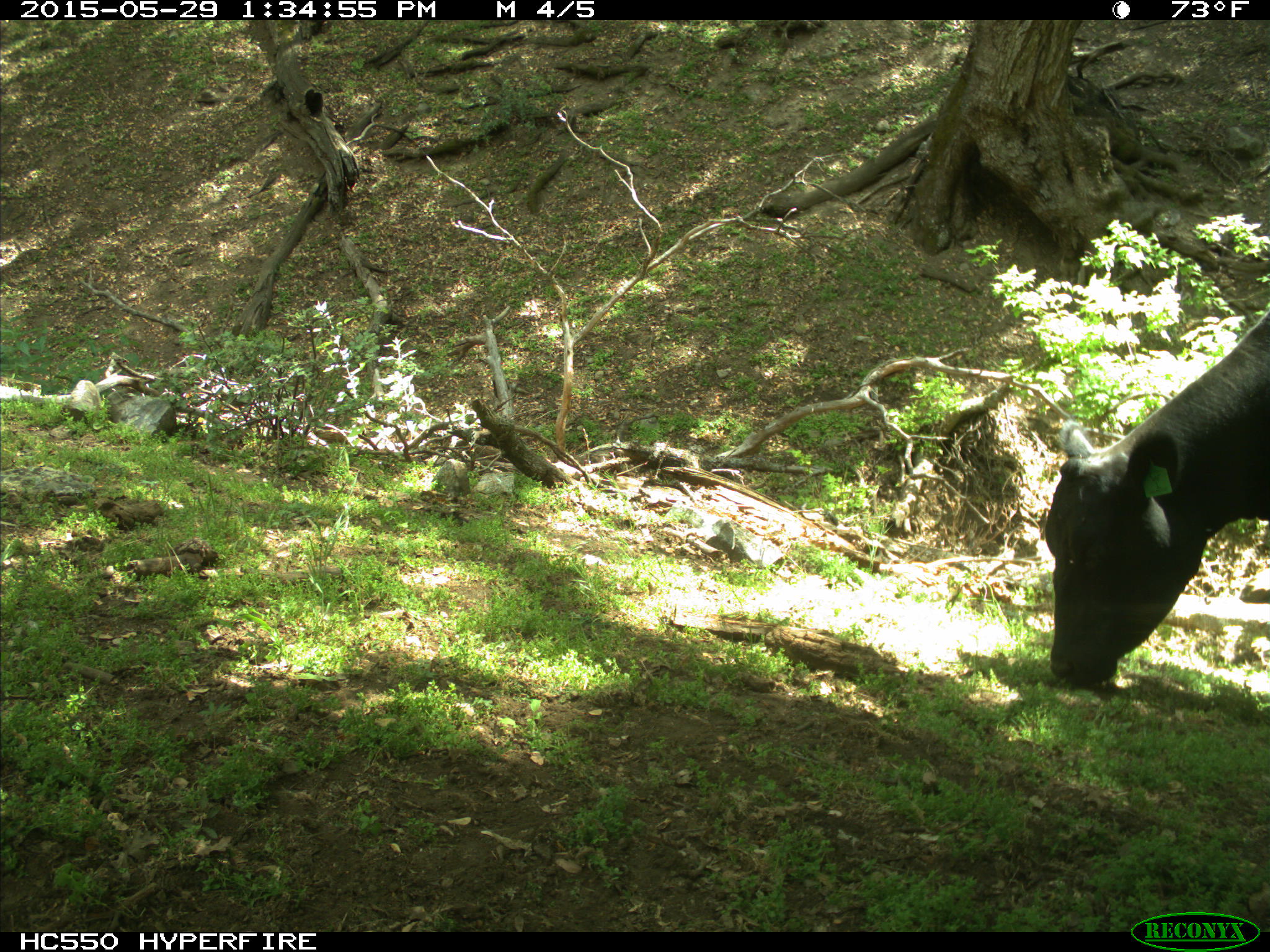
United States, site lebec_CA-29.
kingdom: Animalia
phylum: Chordata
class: Mammalia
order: Artiodactyla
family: Bovidae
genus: Bos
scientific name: Bos taurus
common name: domestic cow